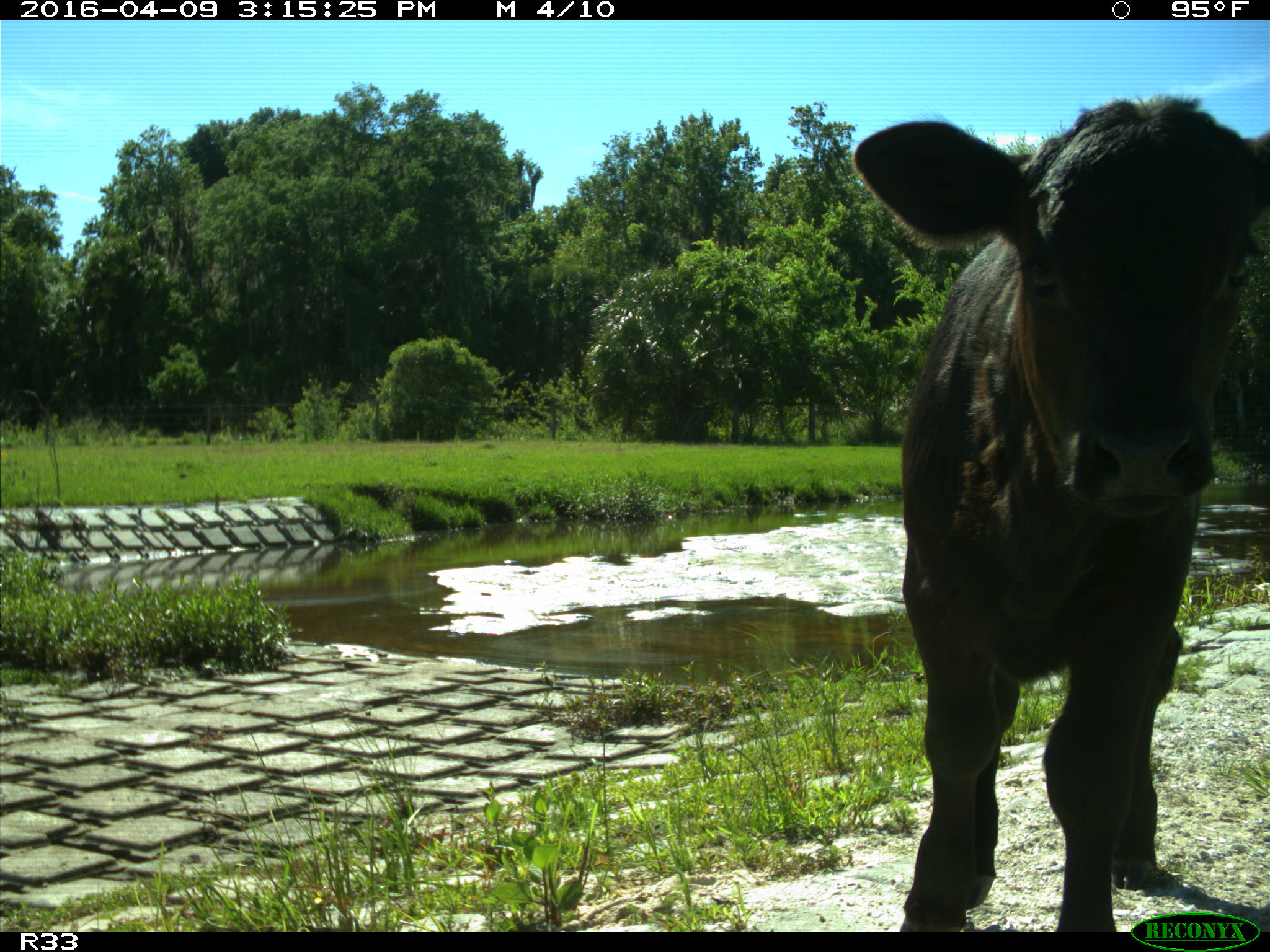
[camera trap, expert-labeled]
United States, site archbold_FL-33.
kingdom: Animalia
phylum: Chordata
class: Mammalia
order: Artiodactyla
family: Bovidae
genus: Bos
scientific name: Bos taurus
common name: domestic cow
Bos taurus (domestic cow).